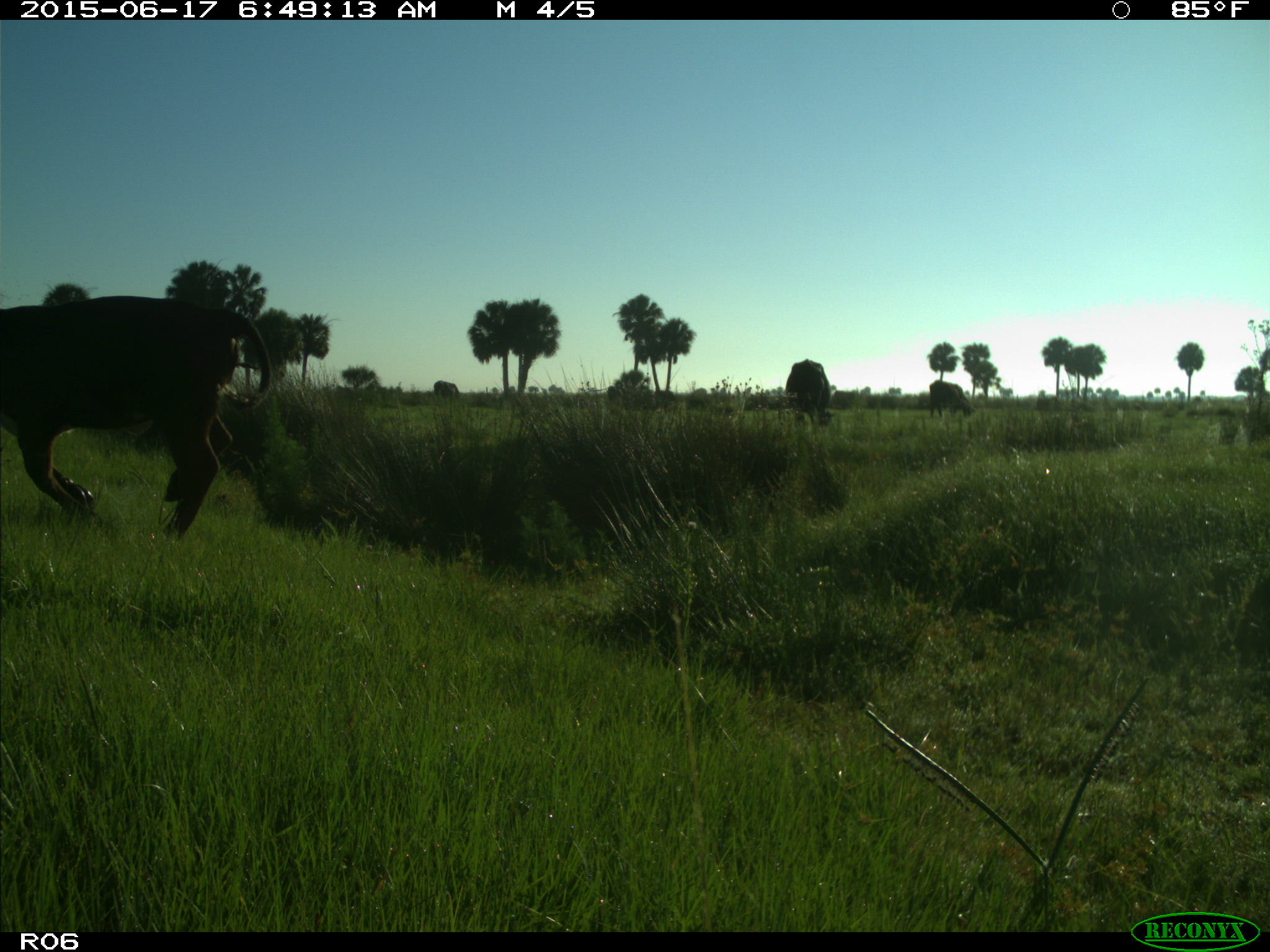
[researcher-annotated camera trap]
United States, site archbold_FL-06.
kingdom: Animalia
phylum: Chordata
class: Mammalia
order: Artiodactyla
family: Bovidae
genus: Bos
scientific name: Bos taurus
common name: domestic cow